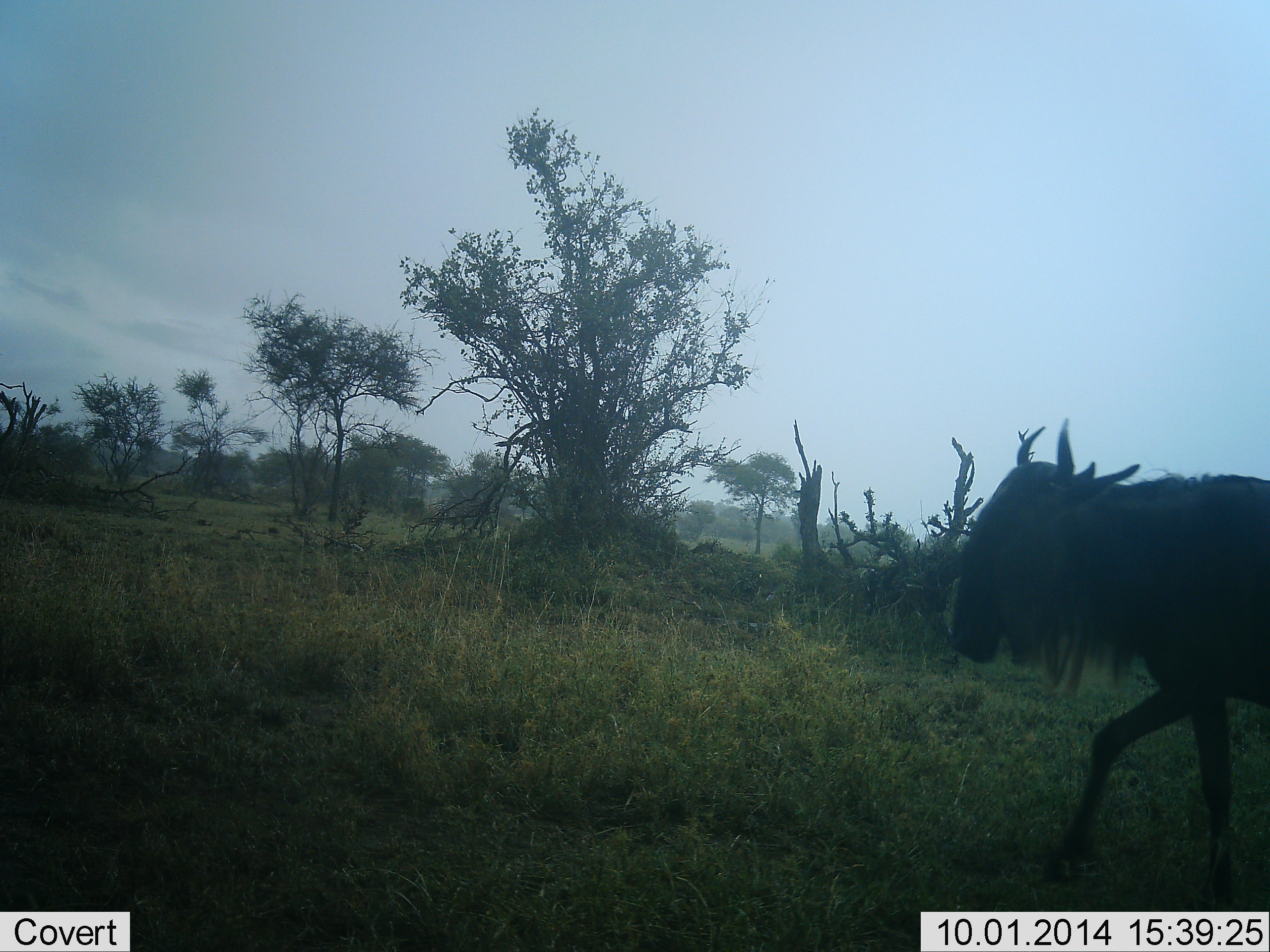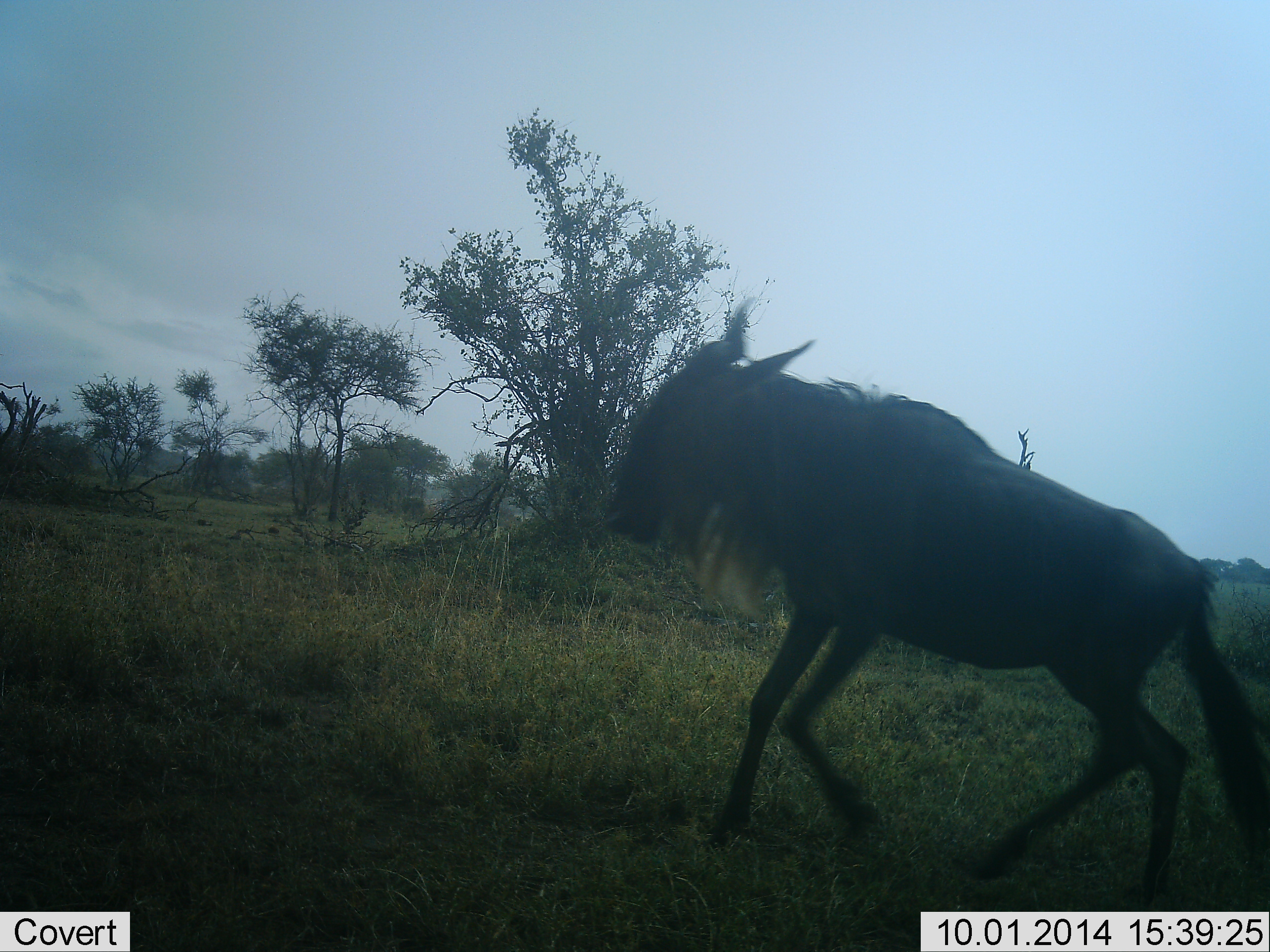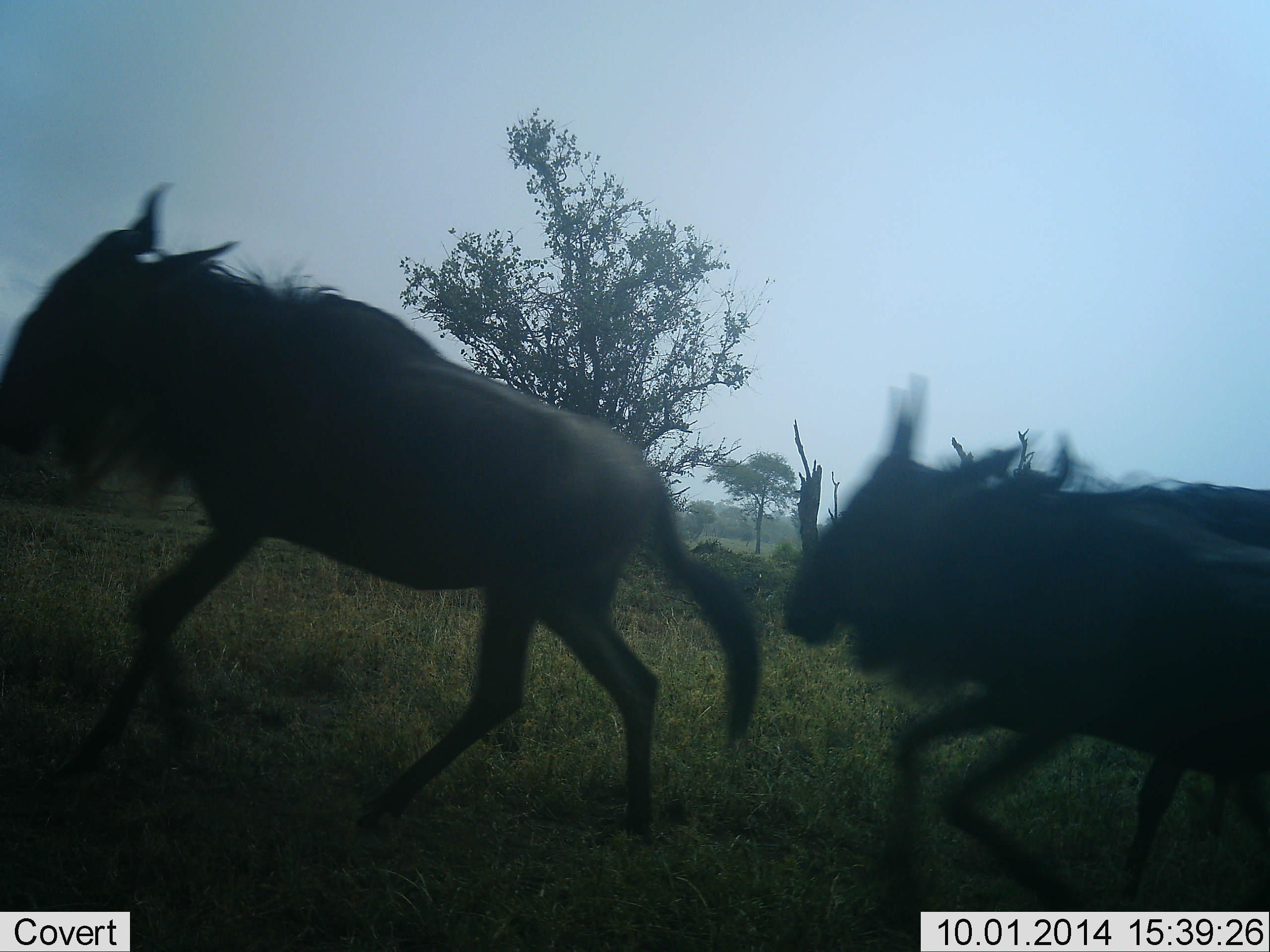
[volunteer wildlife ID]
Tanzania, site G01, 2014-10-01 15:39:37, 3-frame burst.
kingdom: Animalia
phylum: Chordata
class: Mammalia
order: Artiodactyla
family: Bovidae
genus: Connochaetes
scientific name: Connochaetes taurinus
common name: blue wildebeest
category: wildebeest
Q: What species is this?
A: Wildebeest (blue wildebeest) (Connochaetes taurinus).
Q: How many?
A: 3.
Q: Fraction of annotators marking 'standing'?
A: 0%.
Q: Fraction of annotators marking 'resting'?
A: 0%.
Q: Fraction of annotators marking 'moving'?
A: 100%.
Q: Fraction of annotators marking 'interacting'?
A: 0%.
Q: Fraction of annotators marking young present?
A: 0%.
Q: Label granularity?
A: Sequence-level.